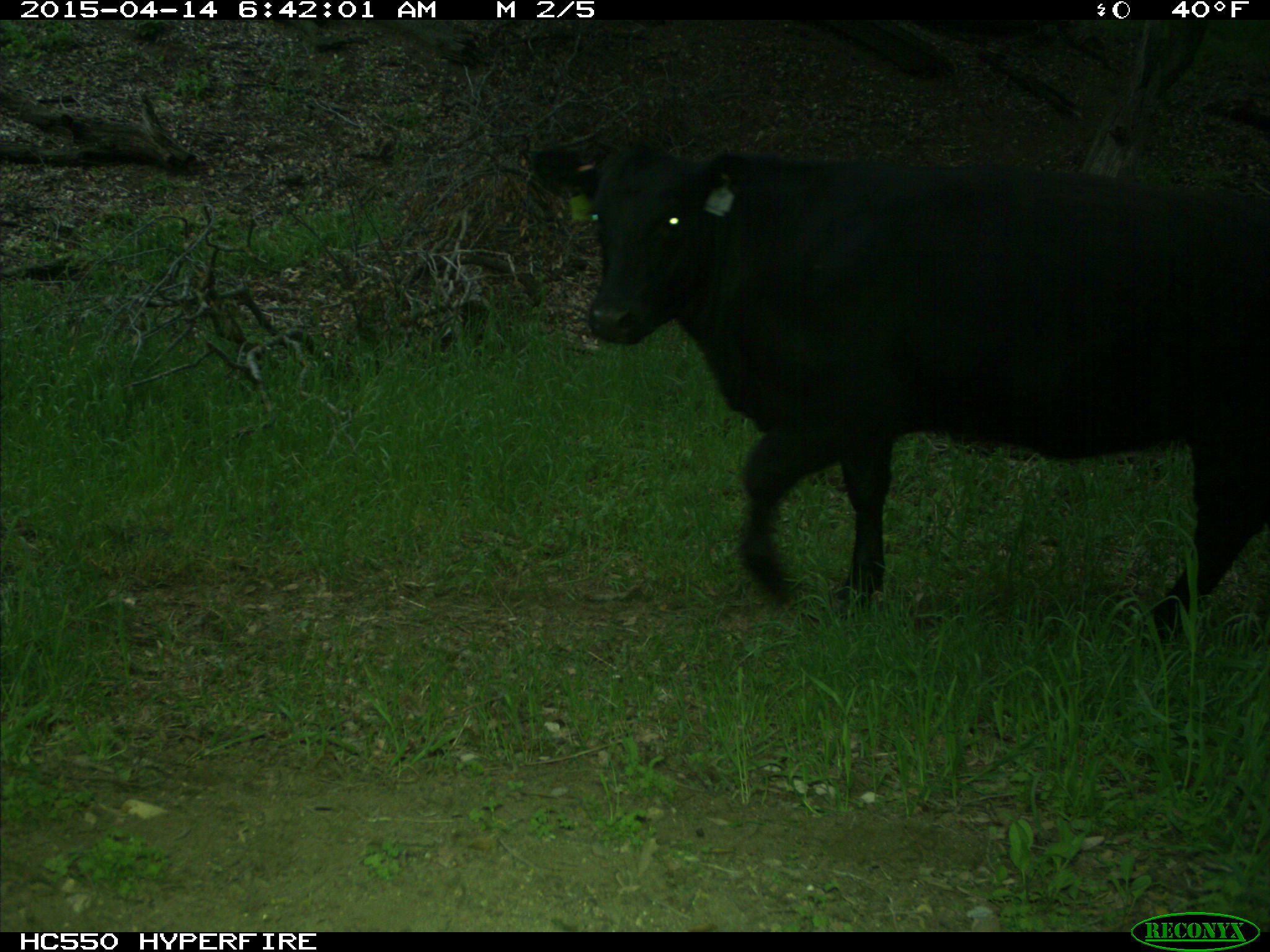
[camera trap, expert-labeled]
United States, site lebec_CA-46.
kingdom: Animalia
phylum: Chordata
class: Mammalia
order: Artiodactyla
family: Bovidae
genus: Bos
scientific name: Bos taurus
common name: domestic cow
Bos taurus (domestic cow).